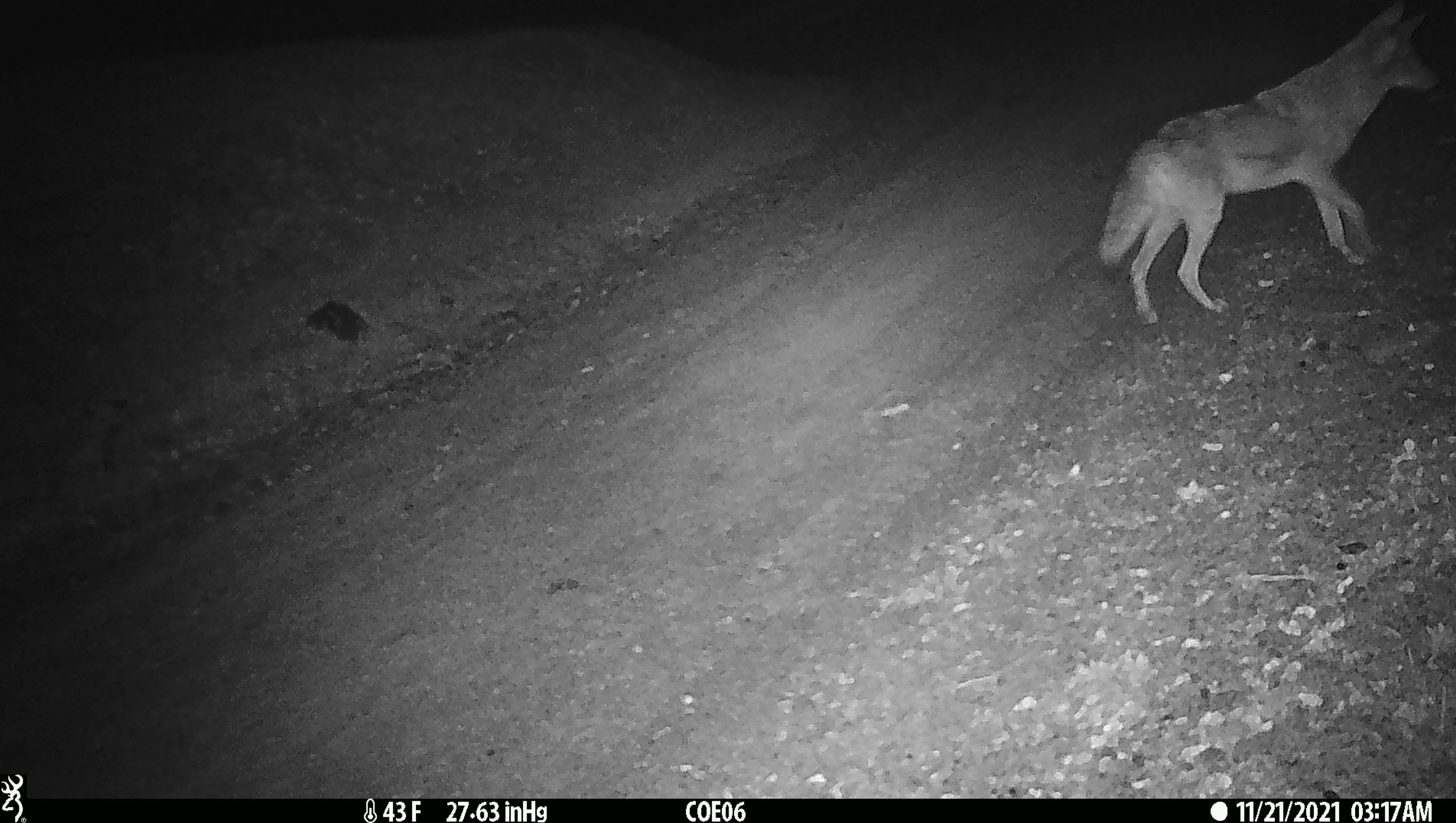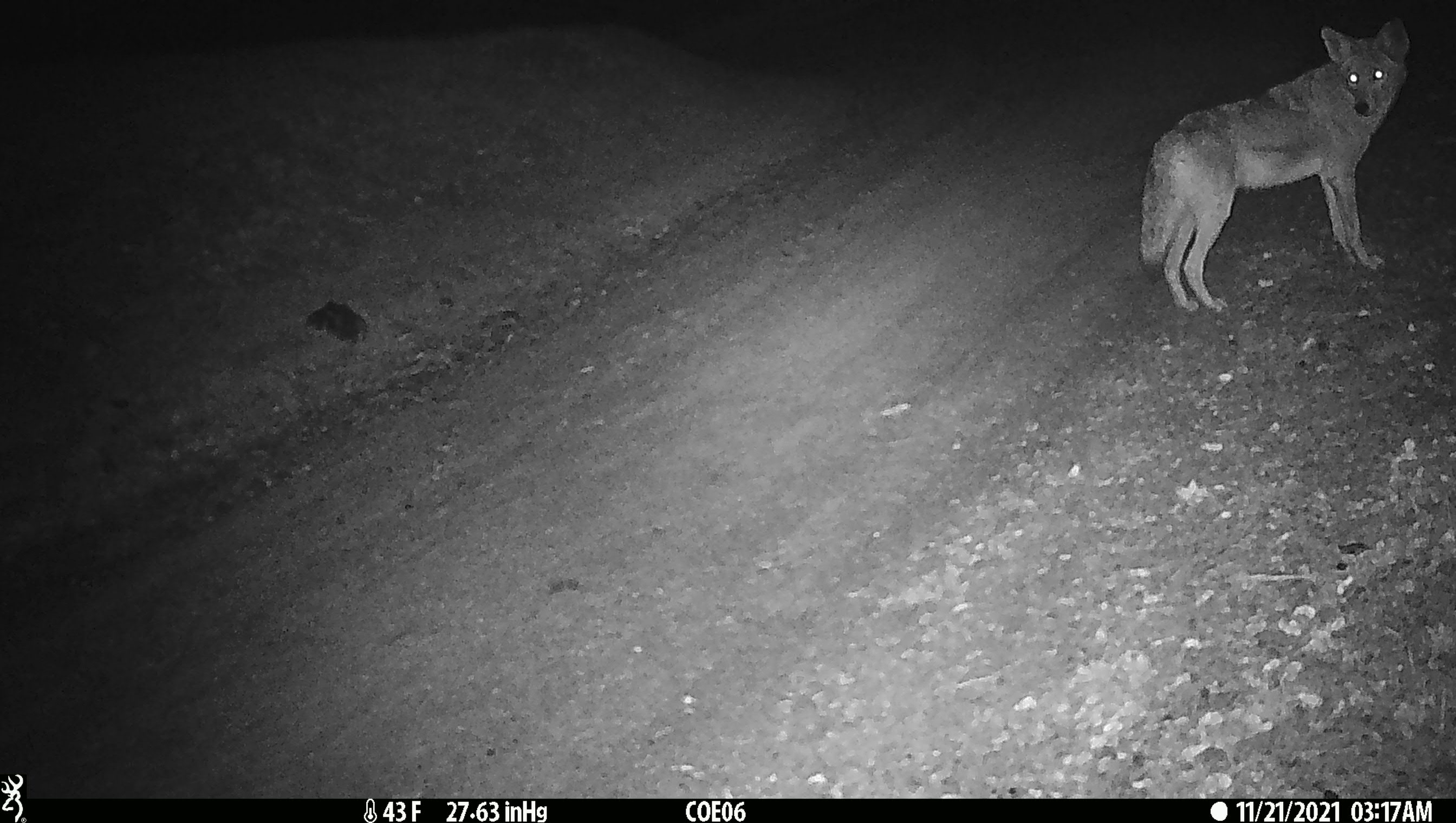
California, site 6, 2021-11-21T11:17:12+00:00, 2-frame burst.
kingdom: Animalia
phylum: Chordata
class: Mammalia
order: Carnivora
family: Canidae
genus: Canis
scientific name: Canis latrans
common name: coyote